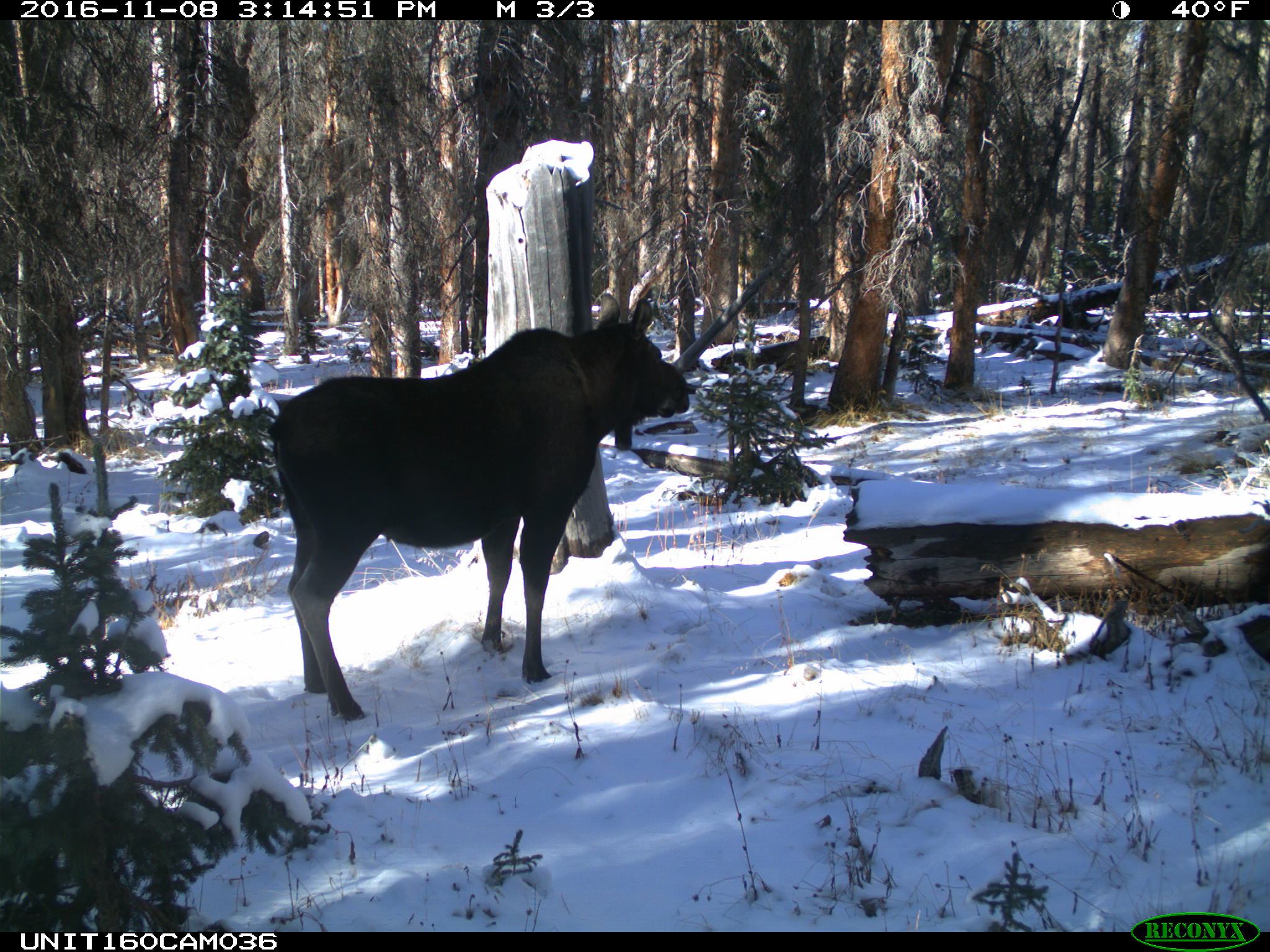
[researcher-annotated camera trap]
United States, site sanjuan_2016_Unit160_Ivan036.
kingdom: Animalia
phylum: Chordata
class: Mammalia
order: Artiodactyla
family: Cervidae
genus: Alces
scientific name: Alces alces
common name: moose